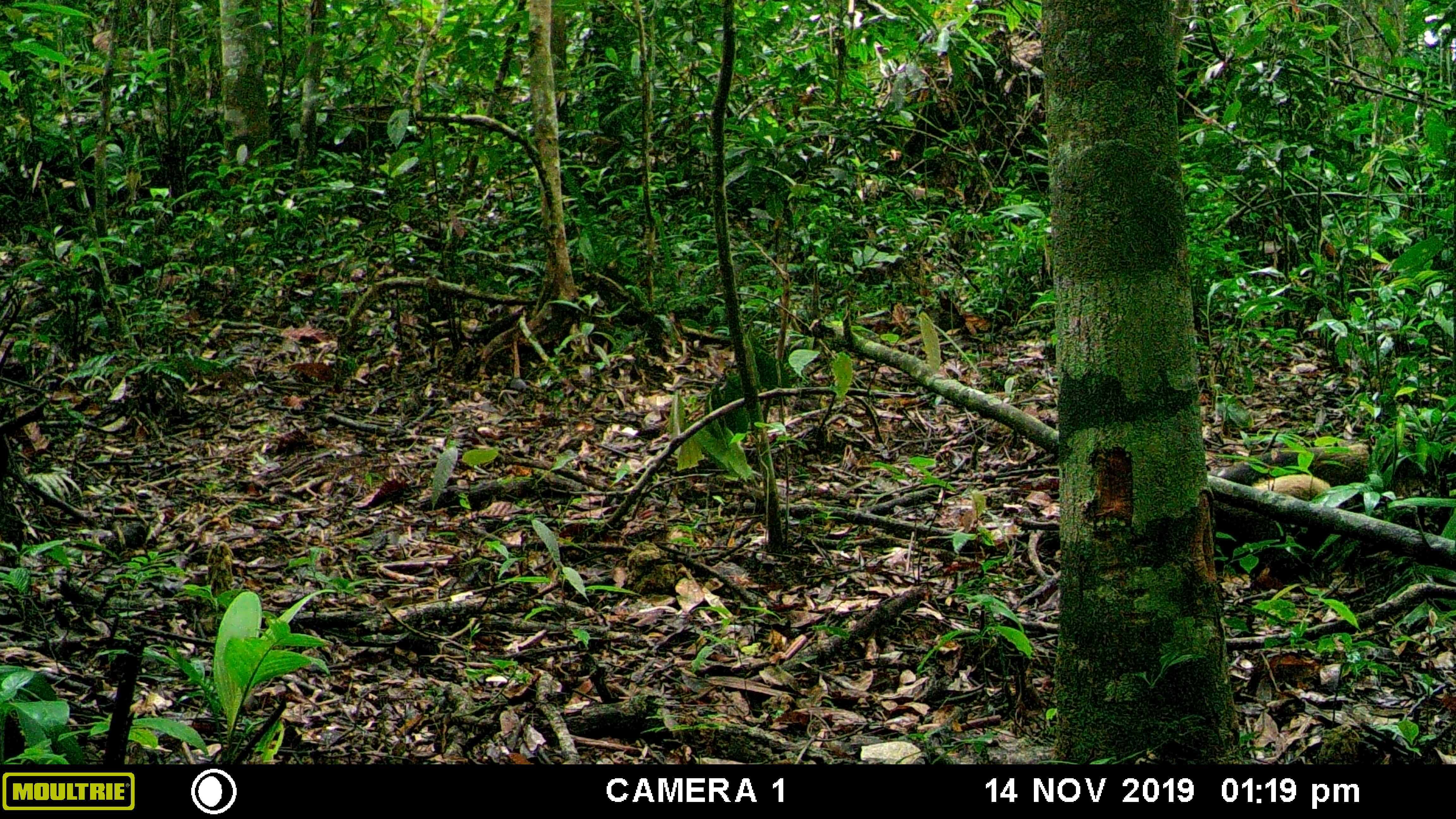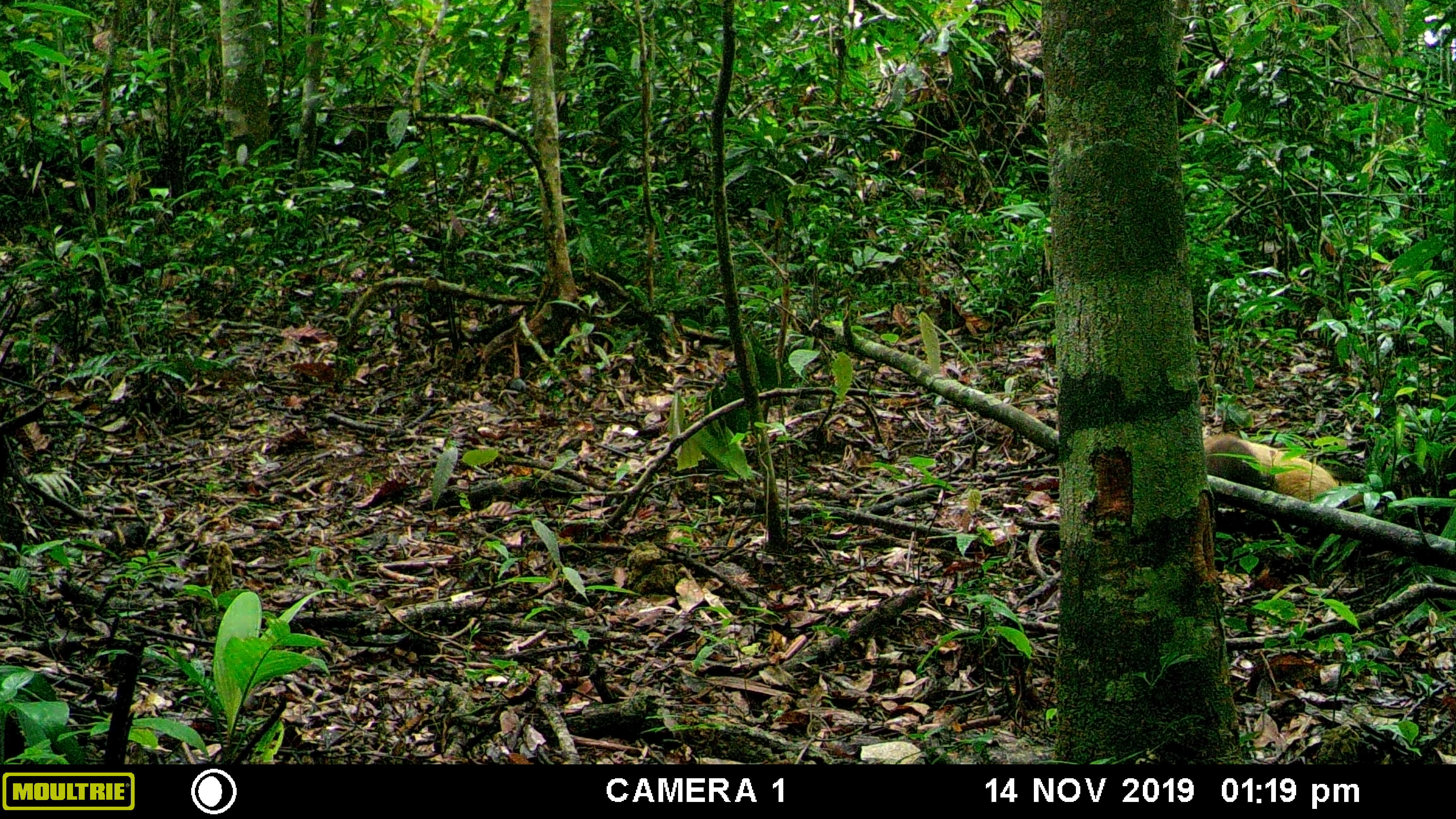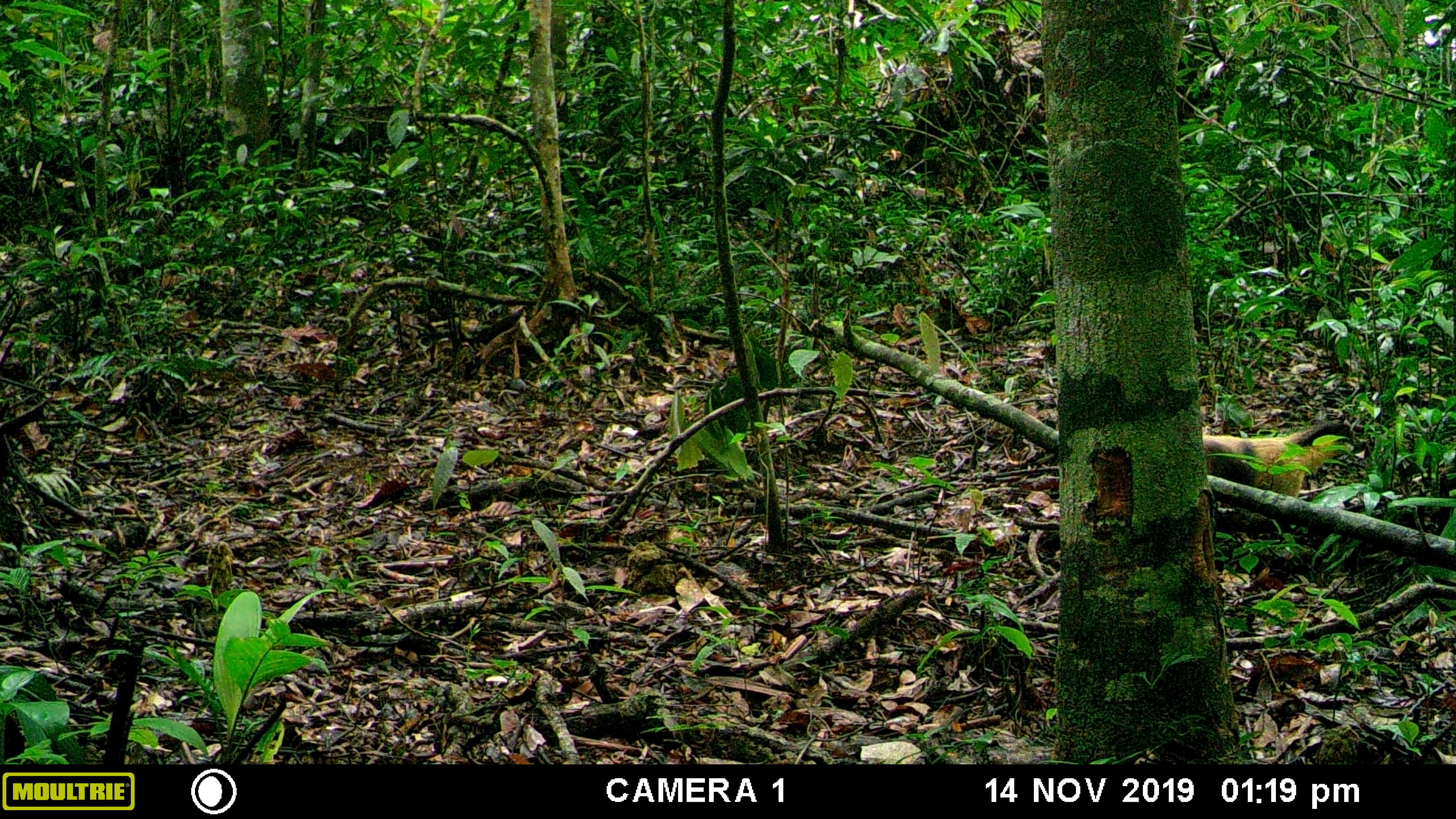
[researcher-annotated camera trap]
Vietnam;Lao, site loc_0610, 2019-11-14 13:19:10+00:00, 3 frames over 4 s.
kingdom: Animalia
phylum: Chordata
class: Mammalia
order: Carnivora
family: Mustelidae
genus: Martes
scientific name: Martes flavigula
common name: yellow-throated marten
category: yellow throated marten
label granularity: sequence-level